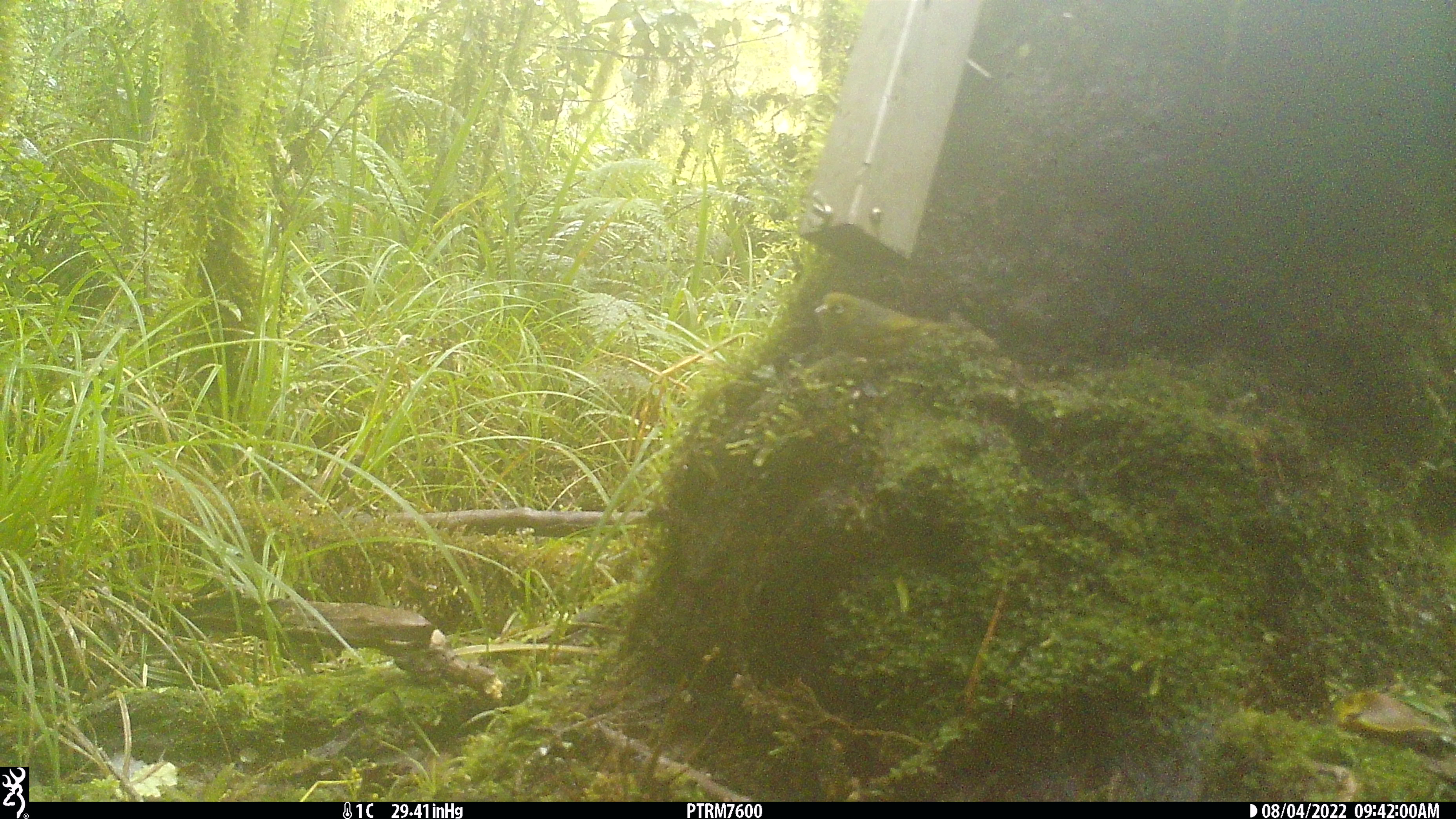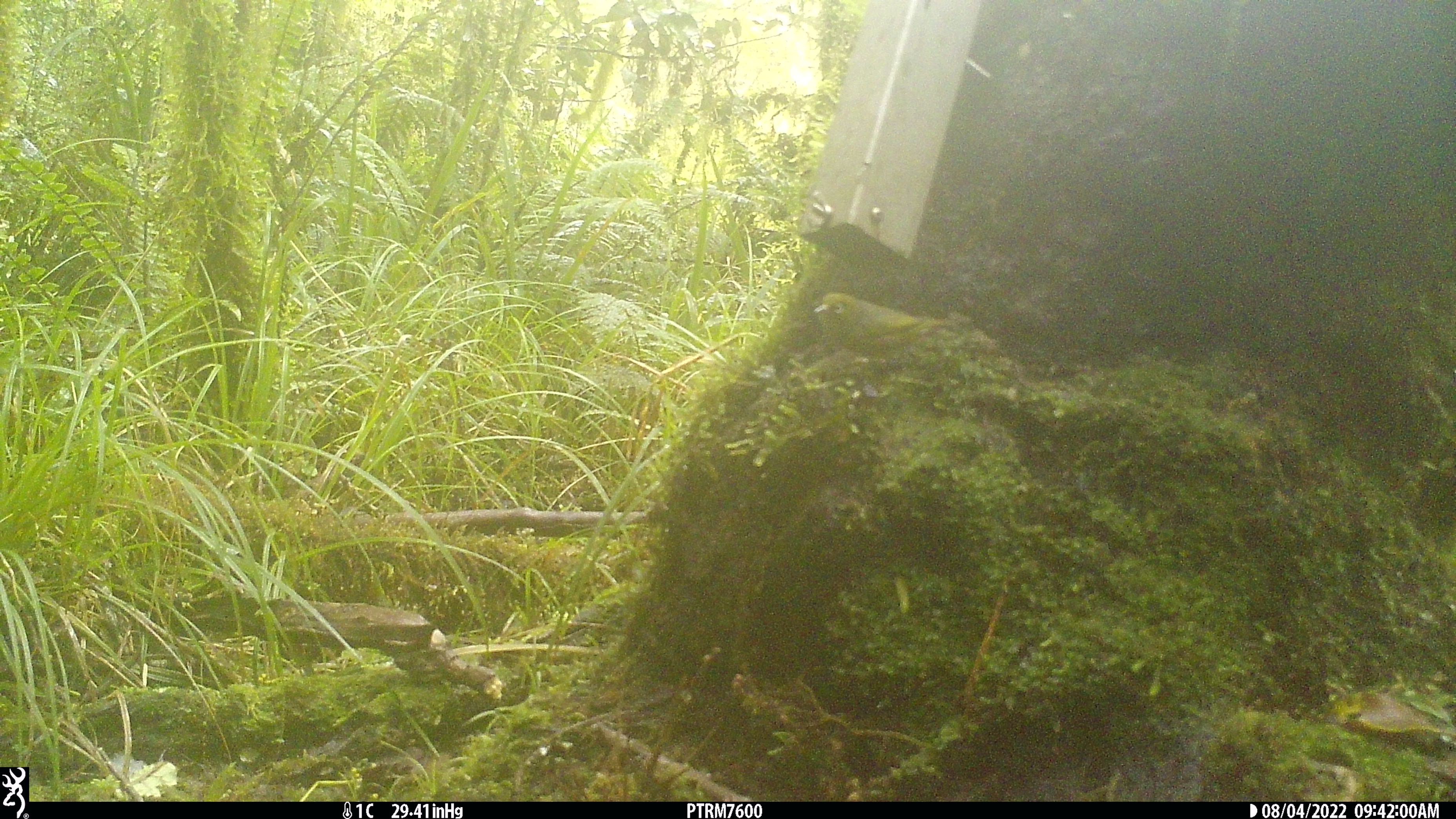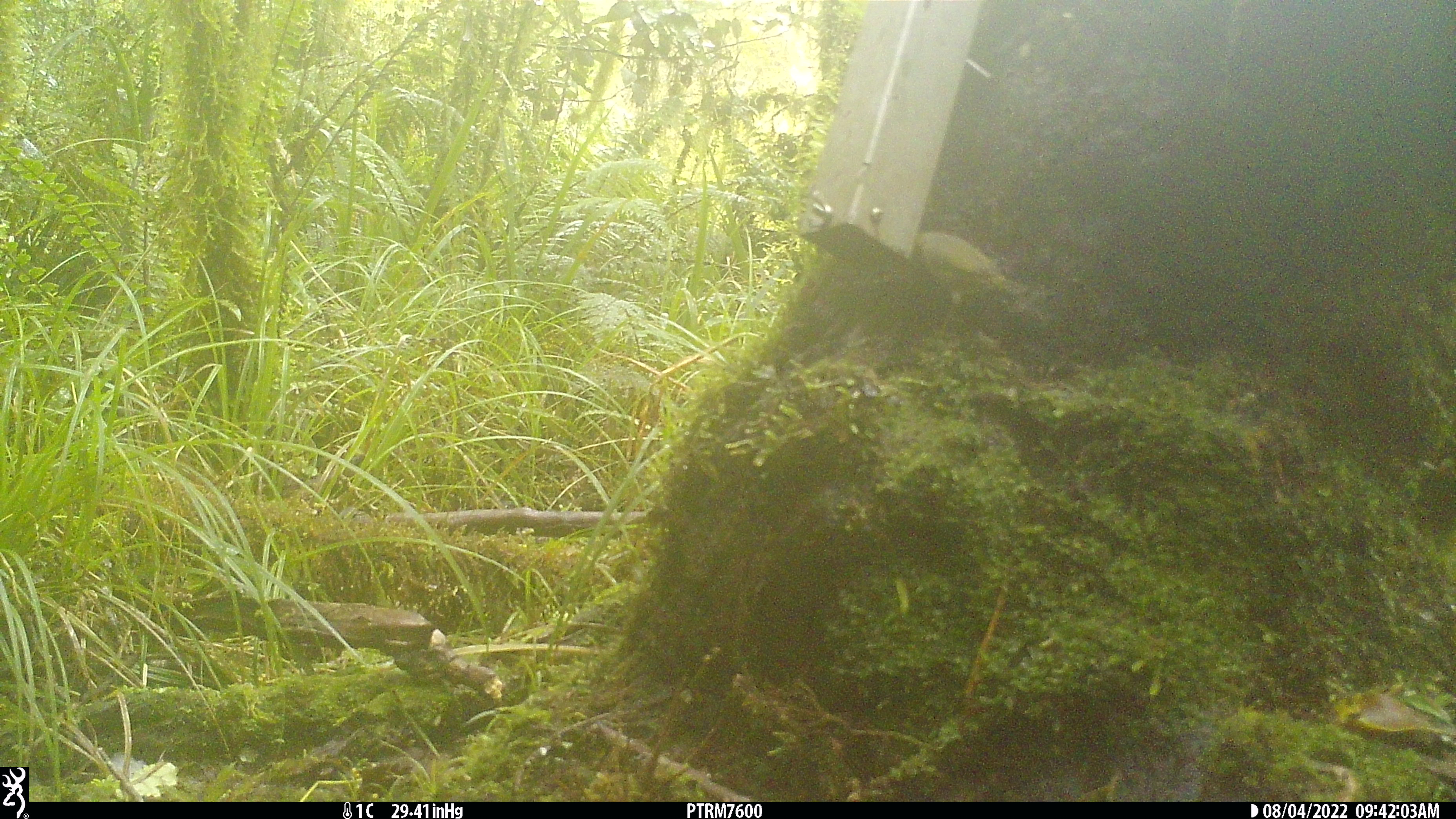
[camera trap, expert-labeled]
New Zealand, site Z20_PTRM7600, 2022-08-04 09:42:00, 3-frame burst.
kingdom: Animalia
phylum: Chordata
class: Aves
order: Passeriformes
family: Zosteropidae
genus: Zosterops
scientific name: Zosterops lateralis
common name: silvereye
Silvereye (Zosterops lateralis).